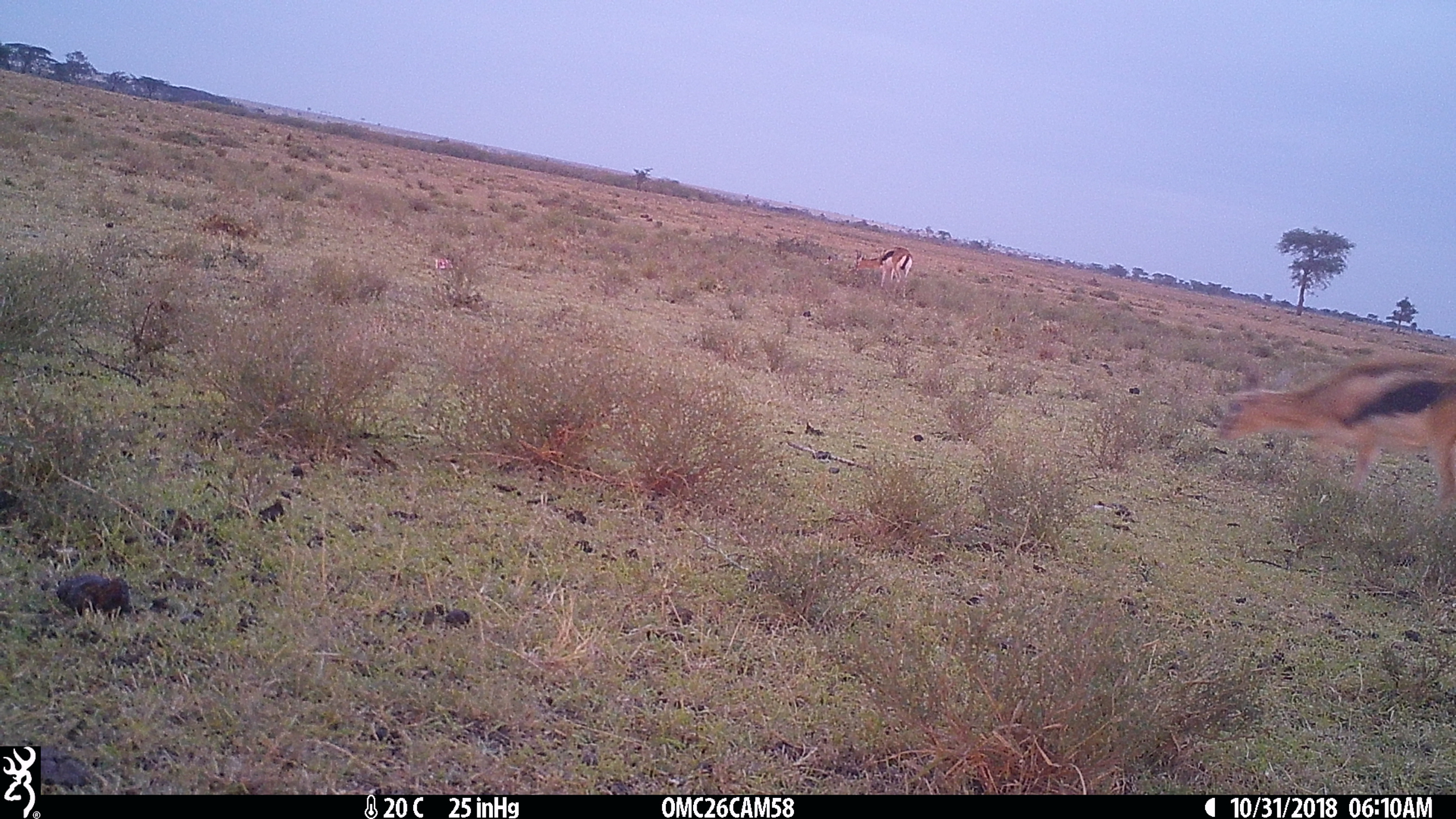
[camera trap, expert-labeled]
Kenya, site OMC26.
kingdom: Animalia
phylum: Chordata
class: Mammalia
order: Artiodactyla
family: Bovidae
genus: Eudorcas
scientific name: Eudorcas thomsonii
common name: thomon's gazelle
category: gazelle thomsons